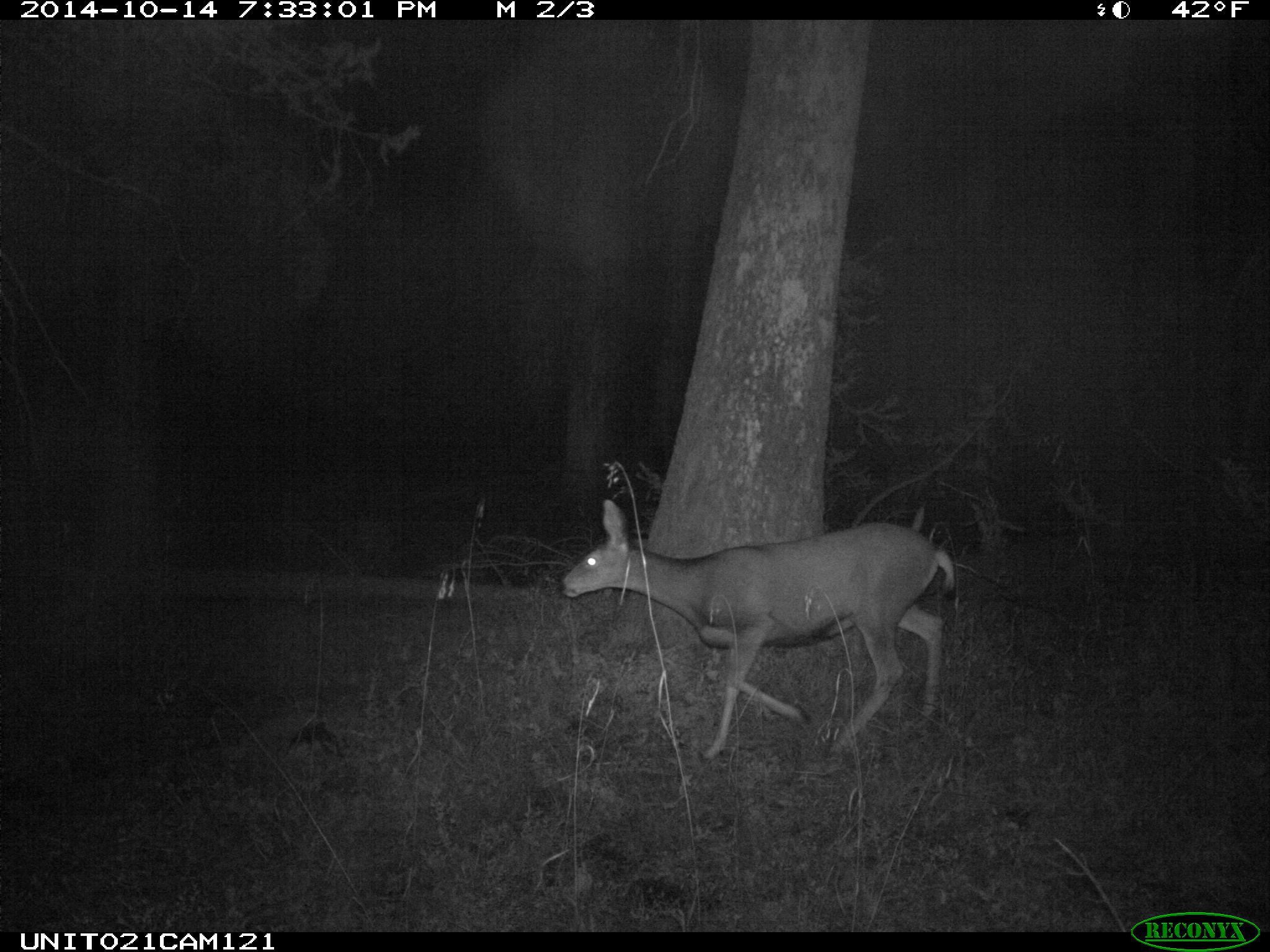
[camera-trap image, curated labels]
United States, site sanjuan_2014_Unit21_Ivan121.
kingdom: Animalia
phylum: Chordata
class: Mammalia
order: Artiodactyla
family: Cervidae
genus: Odocoileus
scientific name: Odocoileus hemionus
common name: mule deer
Odocoileus hemionus (mule deer).